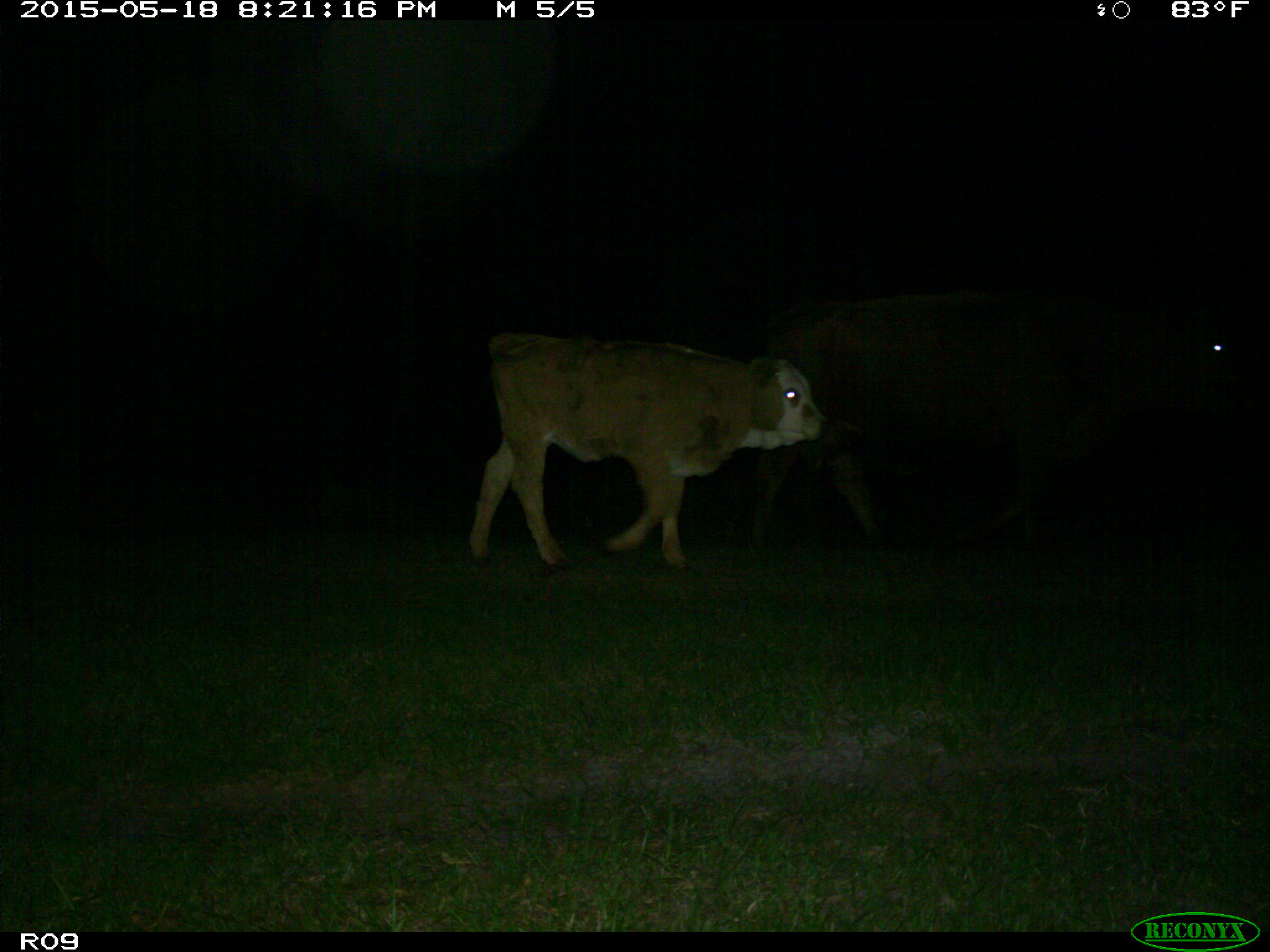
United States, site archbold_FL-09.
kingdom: Animalia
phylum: Chordata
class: Mammalia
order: Artiodactyla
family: Bovidae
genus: Bos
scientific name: Bos taurus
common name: domestic cow